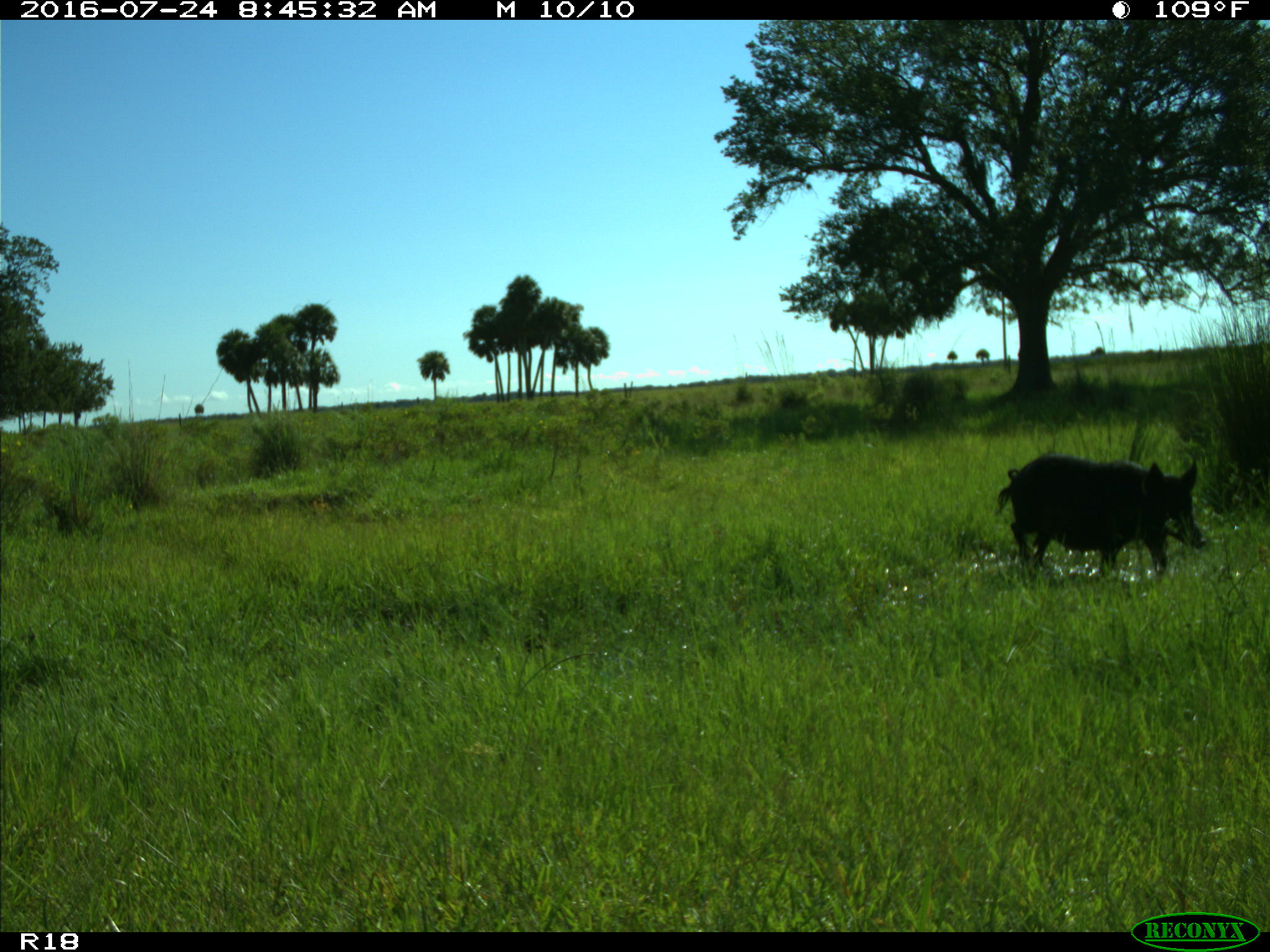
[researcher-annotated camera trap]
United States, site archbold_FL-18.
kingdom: Animalia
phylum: Chordata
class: Mammalia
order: Artiodactyla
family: Suidae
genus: Sus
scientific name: Sus scrofa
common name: wild boar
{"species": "Sus scrofa (wild boar)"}